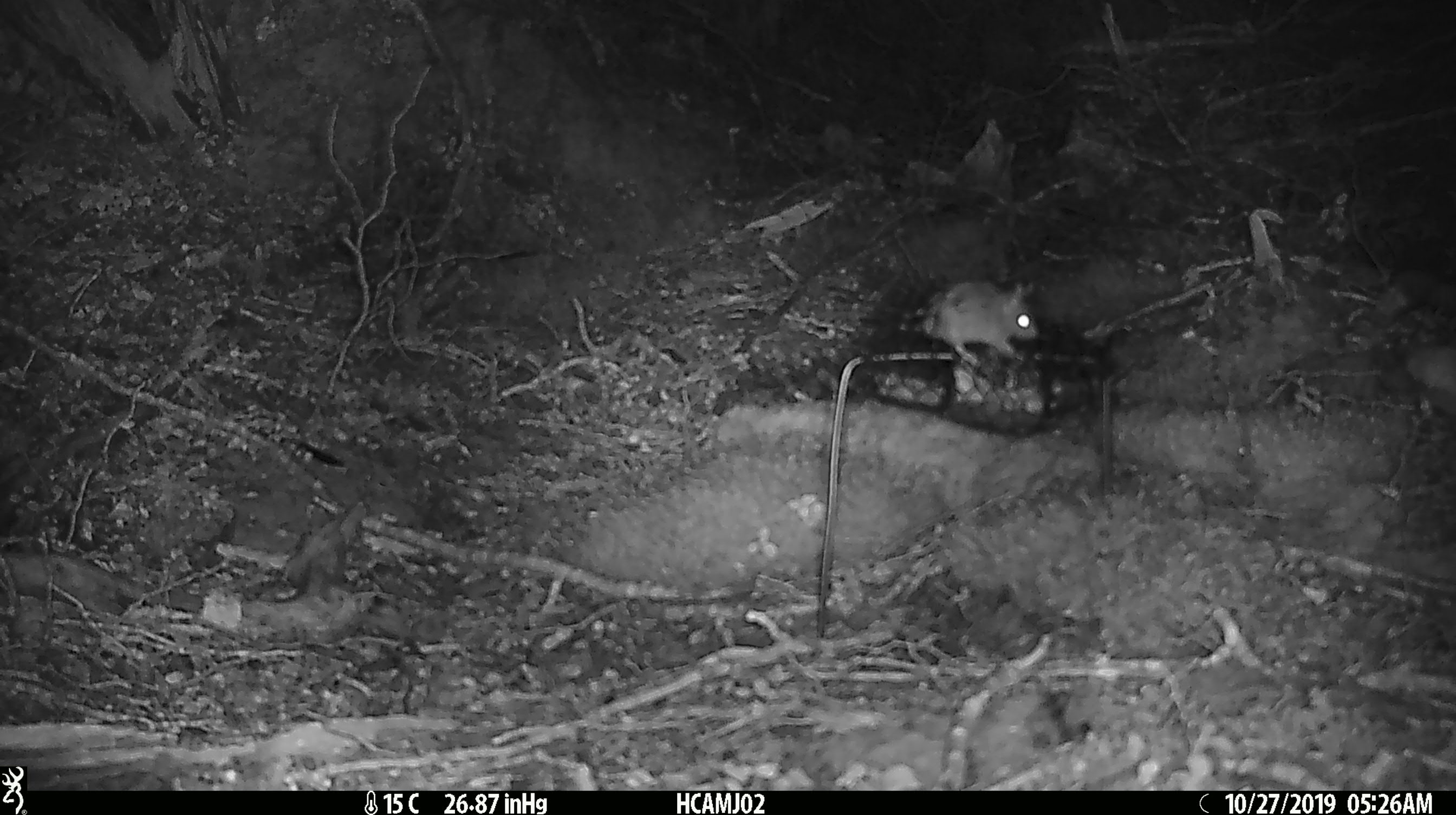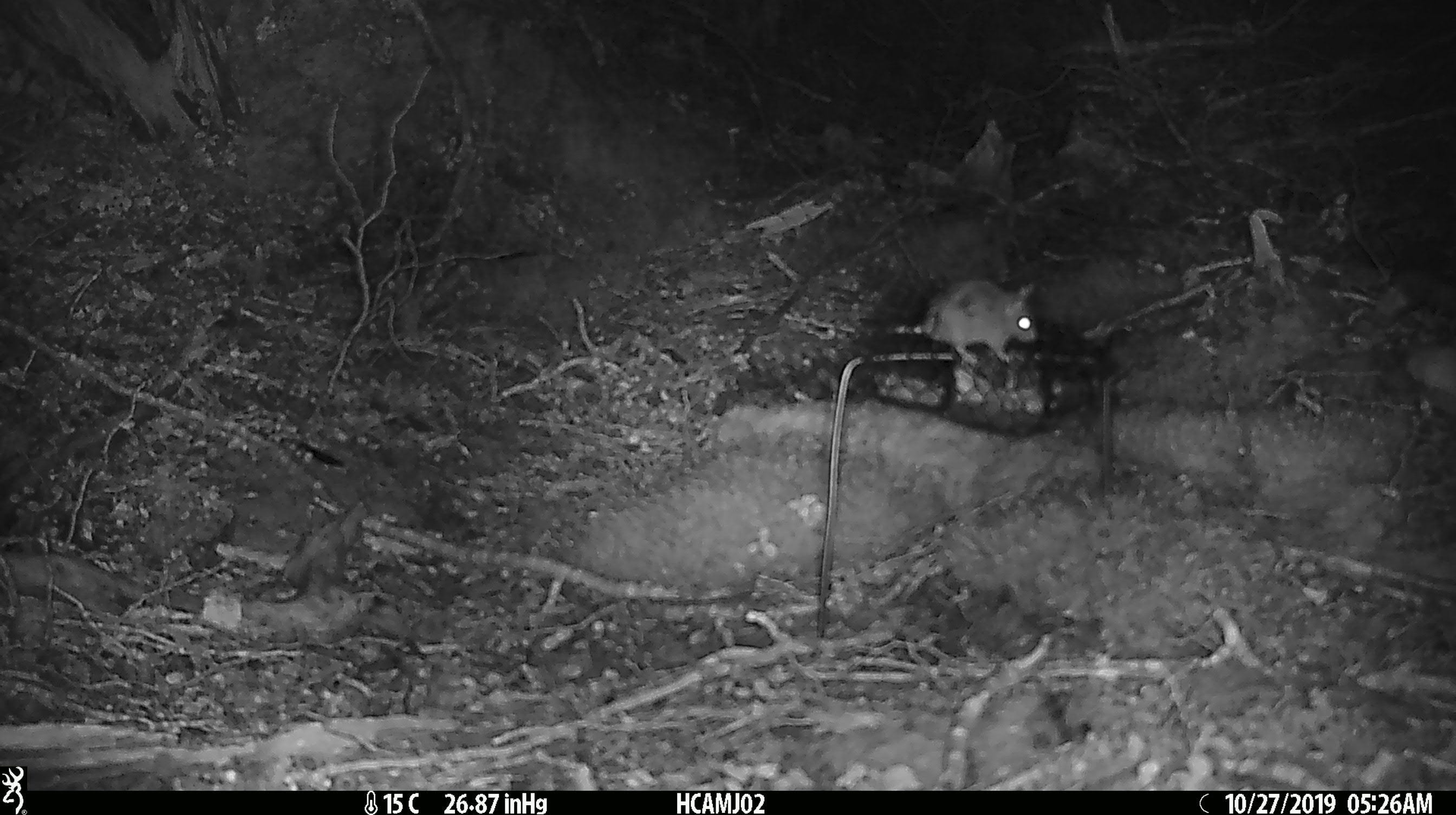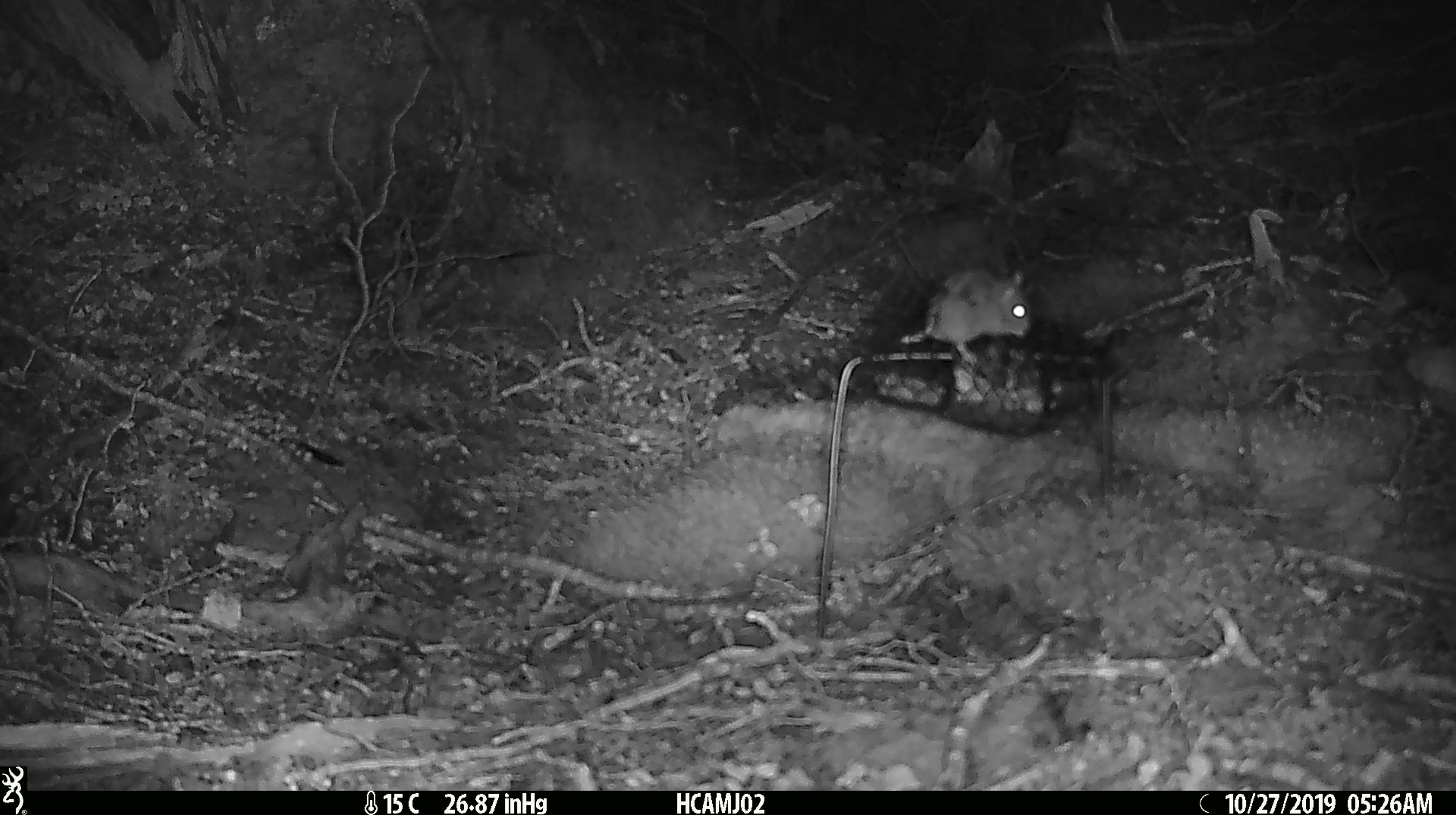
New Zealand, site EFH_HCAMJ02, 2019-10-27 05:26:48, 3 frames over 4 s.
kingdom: Animalia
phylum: Chordata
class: Mammalia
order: Rodentia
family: Muridae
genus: Mus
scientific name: Mus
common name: mouse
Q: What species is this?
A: Mouse (Mus).